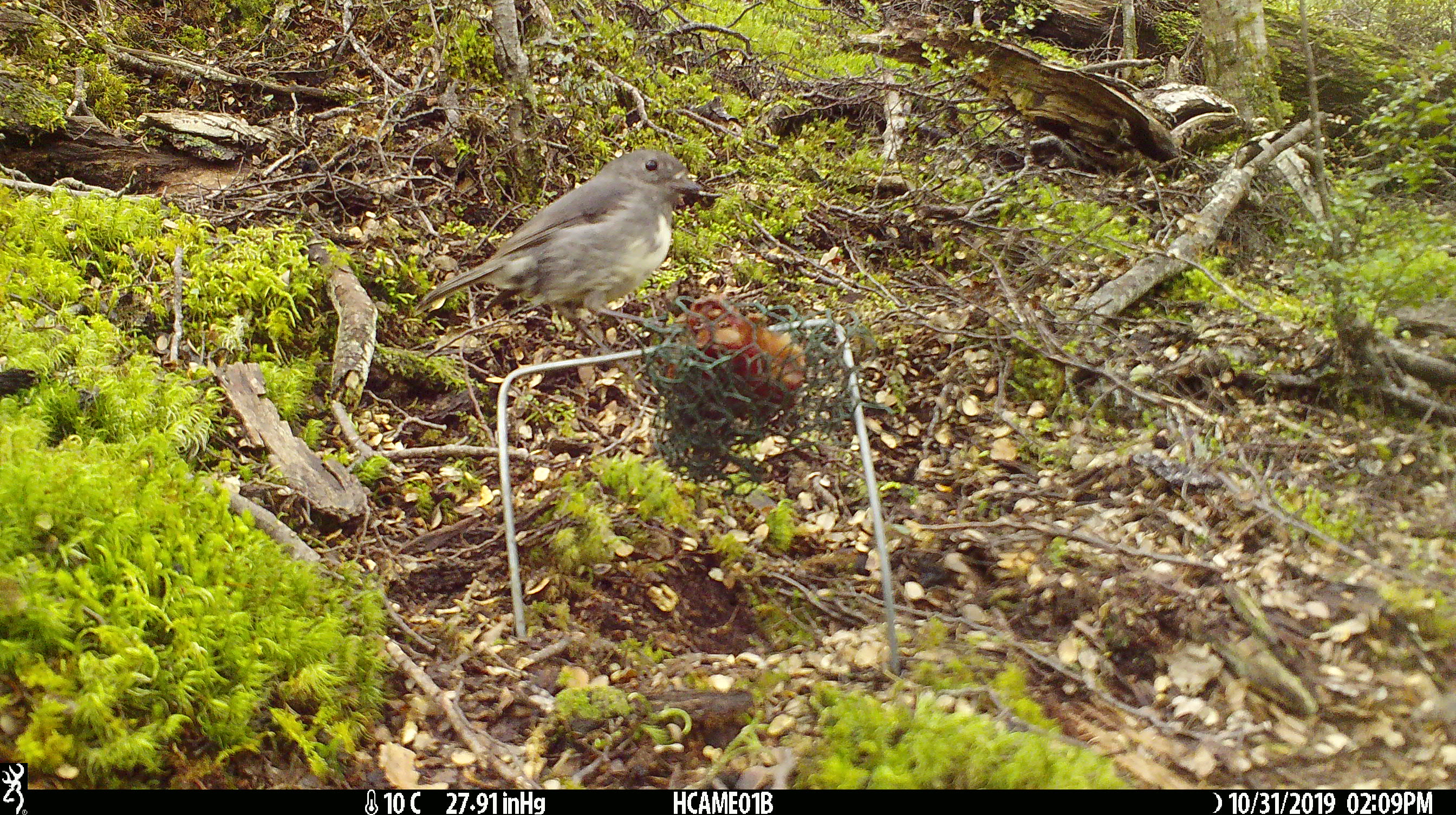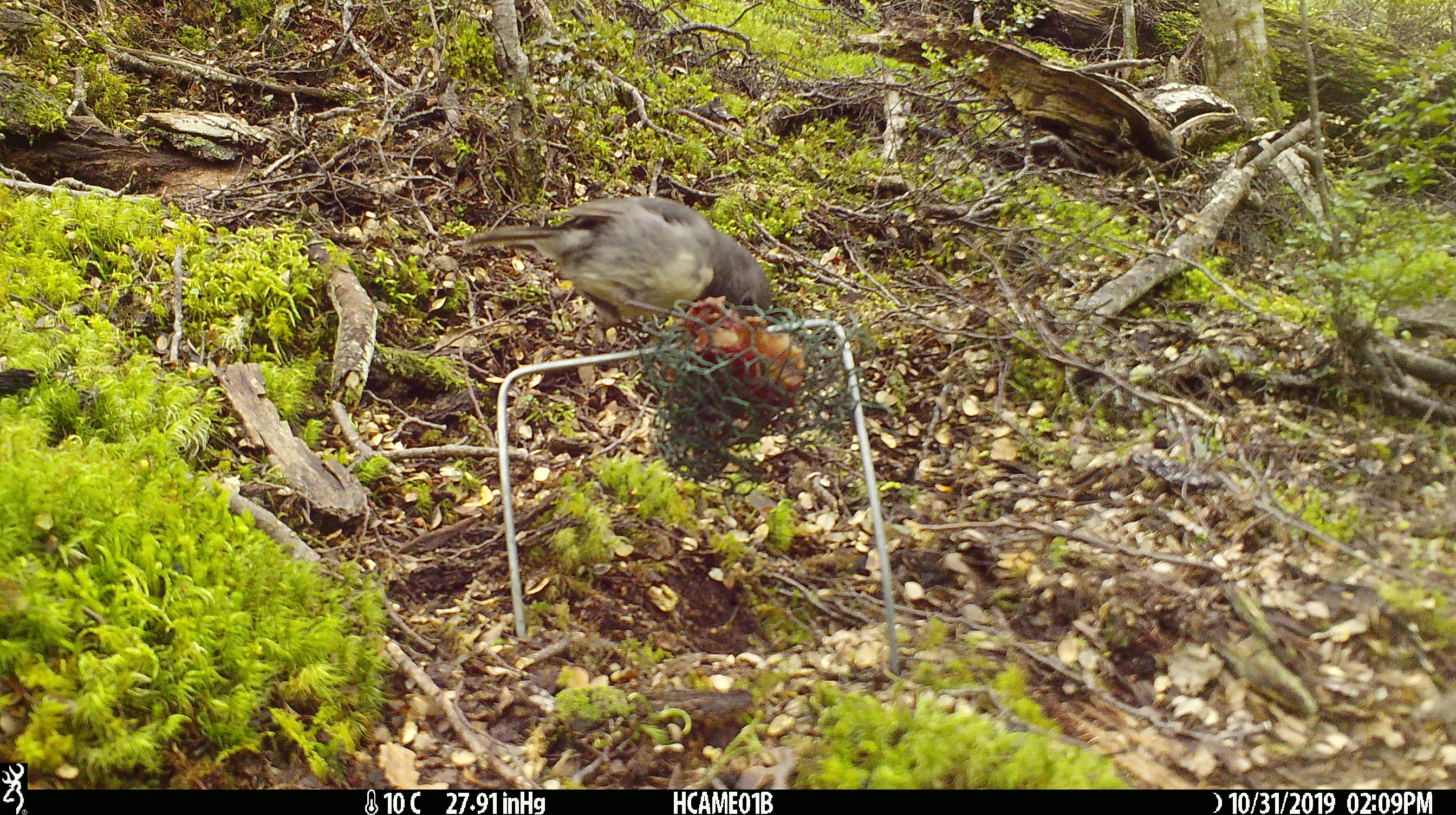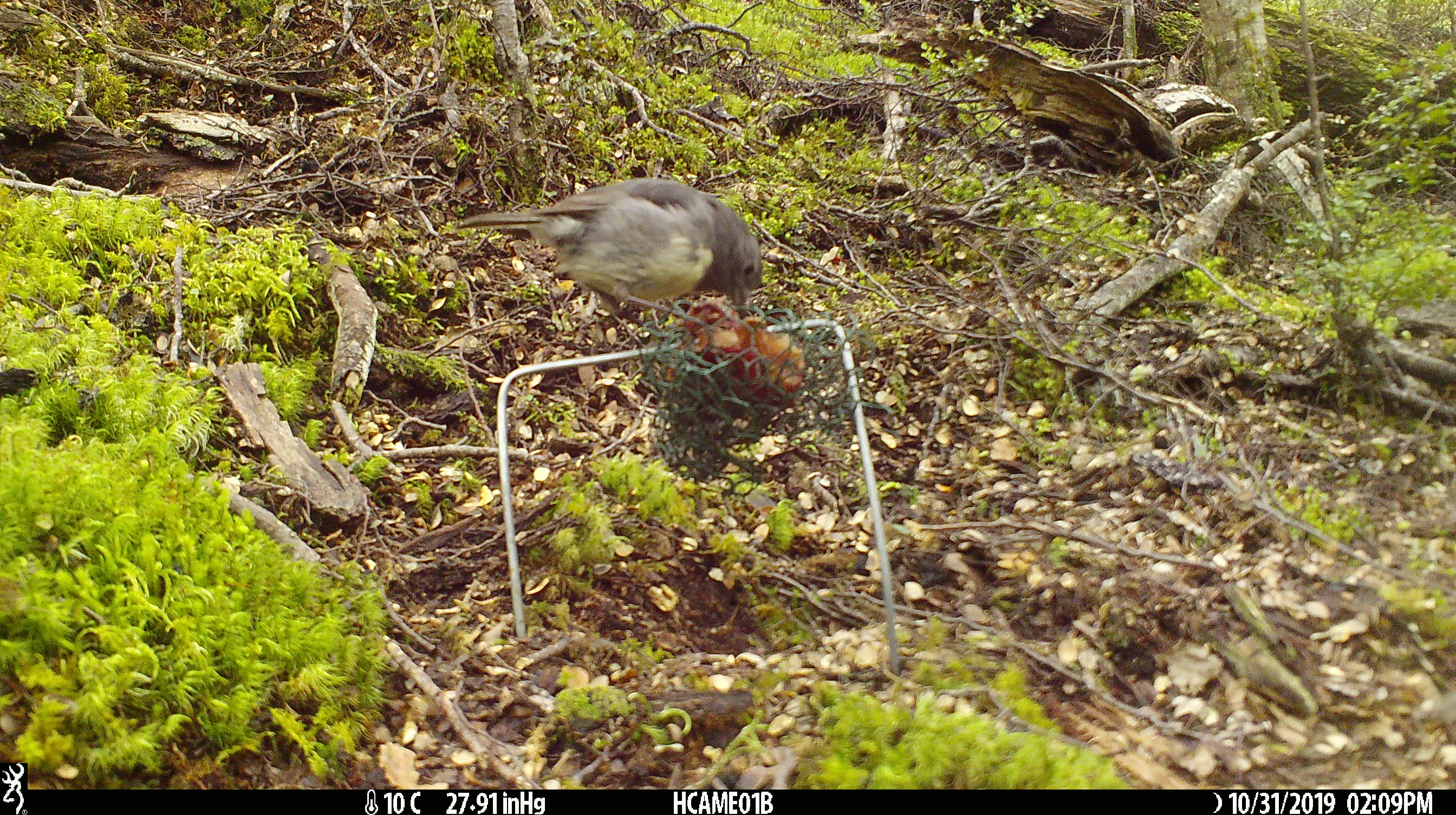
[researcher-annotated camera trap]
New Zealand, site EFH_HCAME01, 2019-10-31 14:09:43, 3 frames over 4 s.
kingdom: Animalia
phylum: Chordata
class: Aves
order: Passeriformes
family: Petroicidae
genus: Petroica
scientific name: Petroica australis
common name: new zealand robin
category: robin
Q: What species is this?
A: Robin (new zealand robin) (Petroica australis).